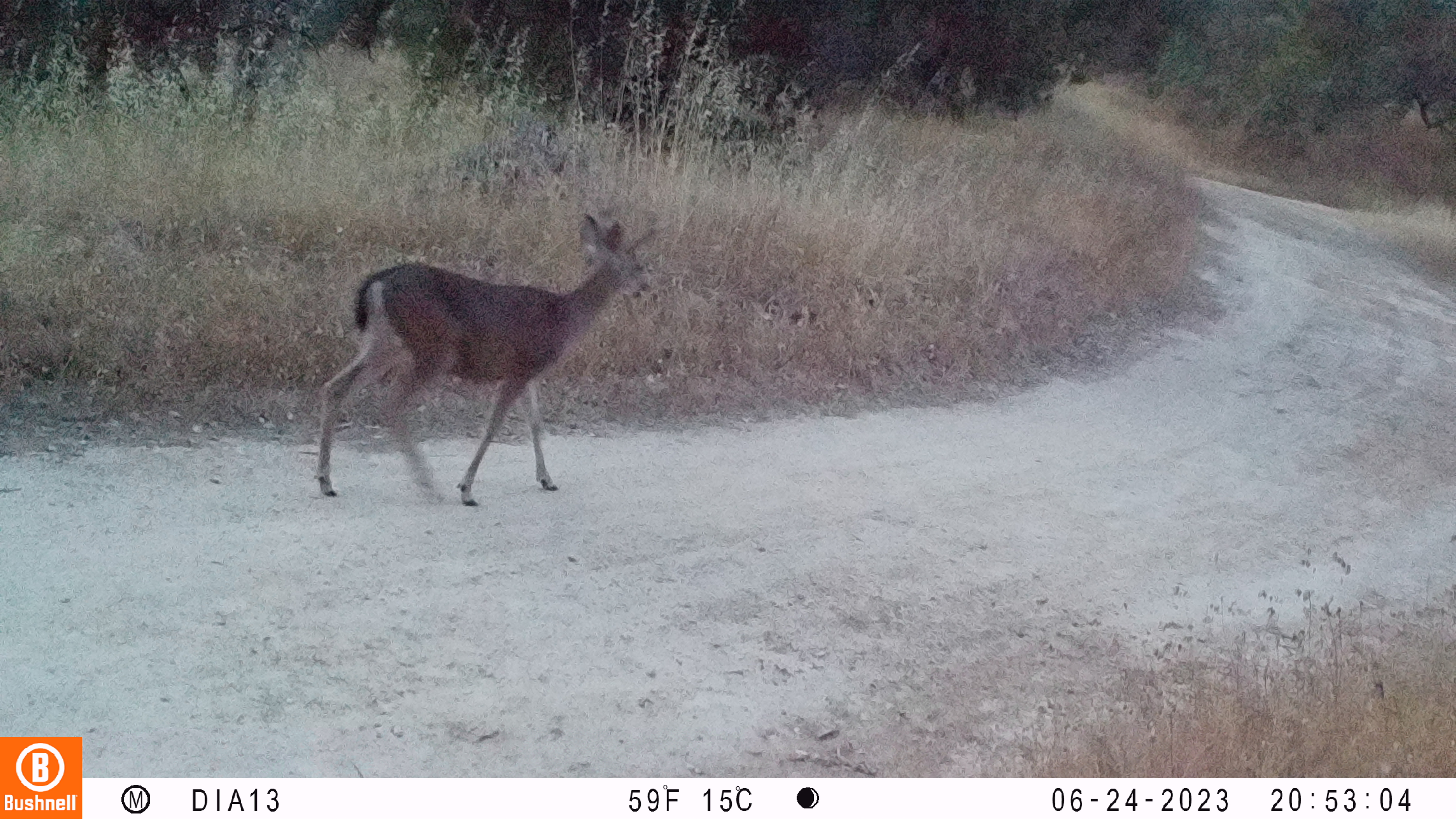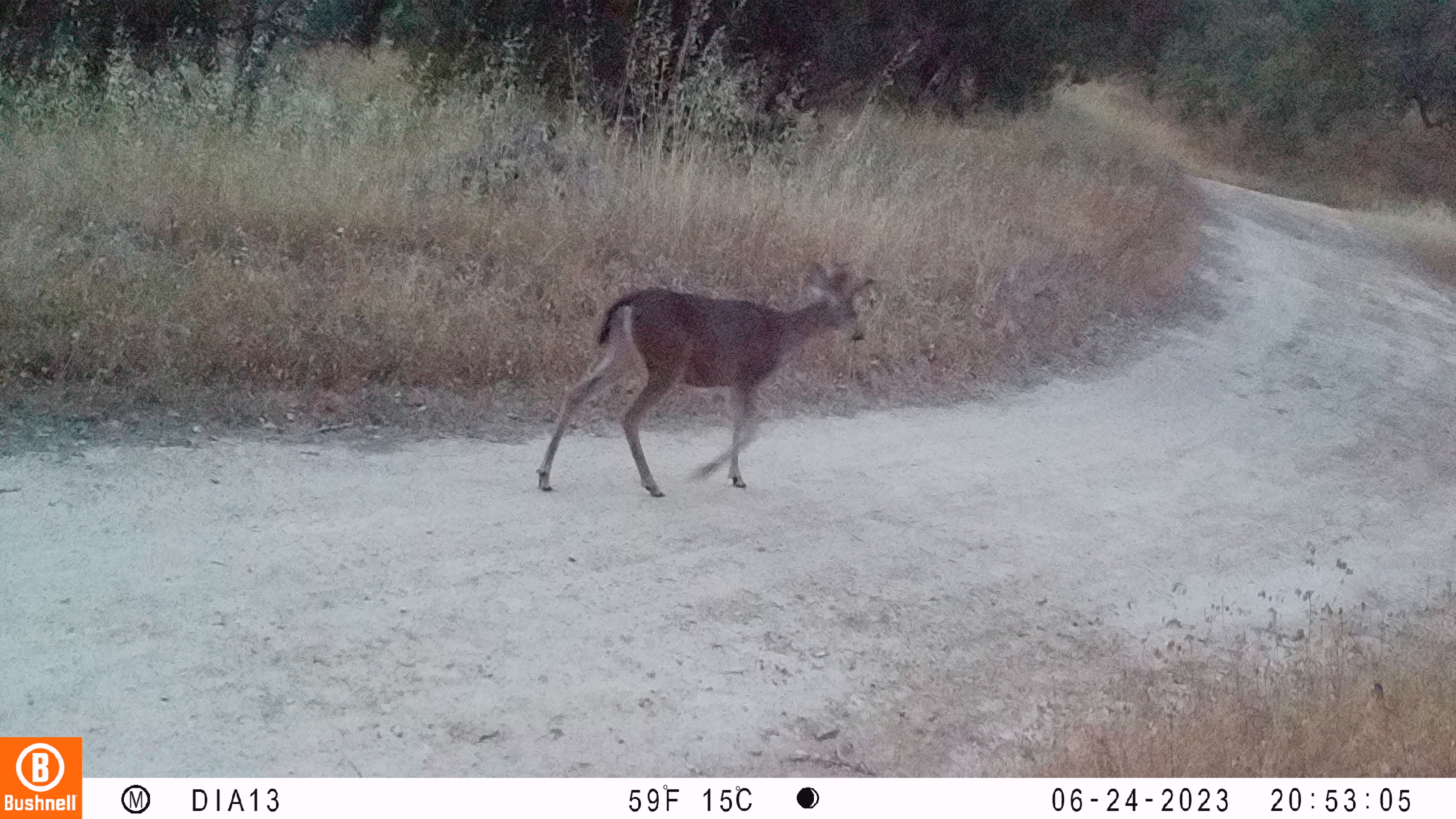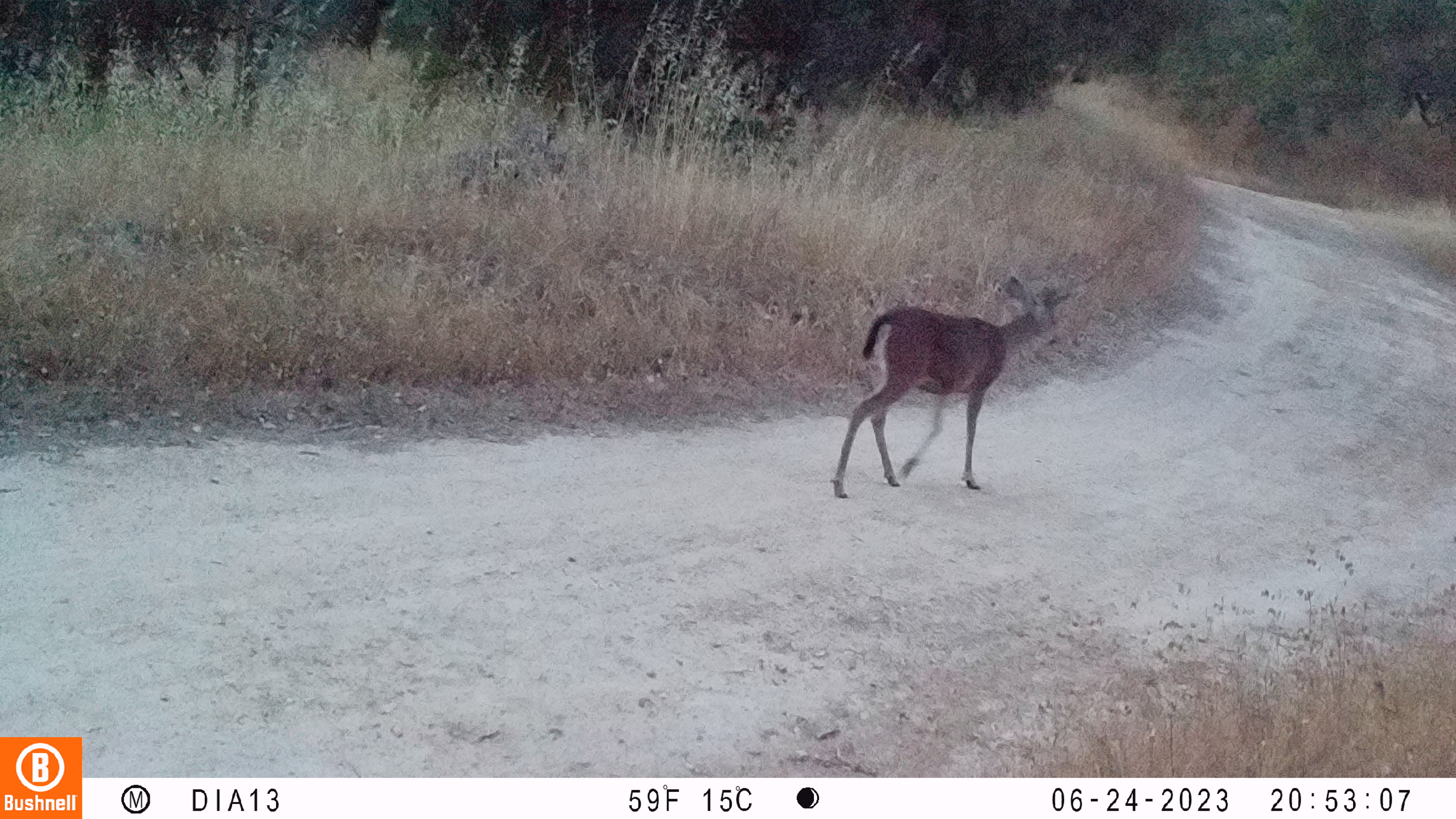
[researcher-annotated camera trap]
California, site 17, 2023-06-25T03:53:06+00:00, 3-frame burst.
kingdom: Animalia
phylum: Chordata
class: Mammalia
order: Artiodactyla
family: Cervidae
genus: Odocoileus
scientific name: Odocoileus hemionus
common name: mule deer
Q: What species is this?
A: Mule deer (Odocoileus hemionus).